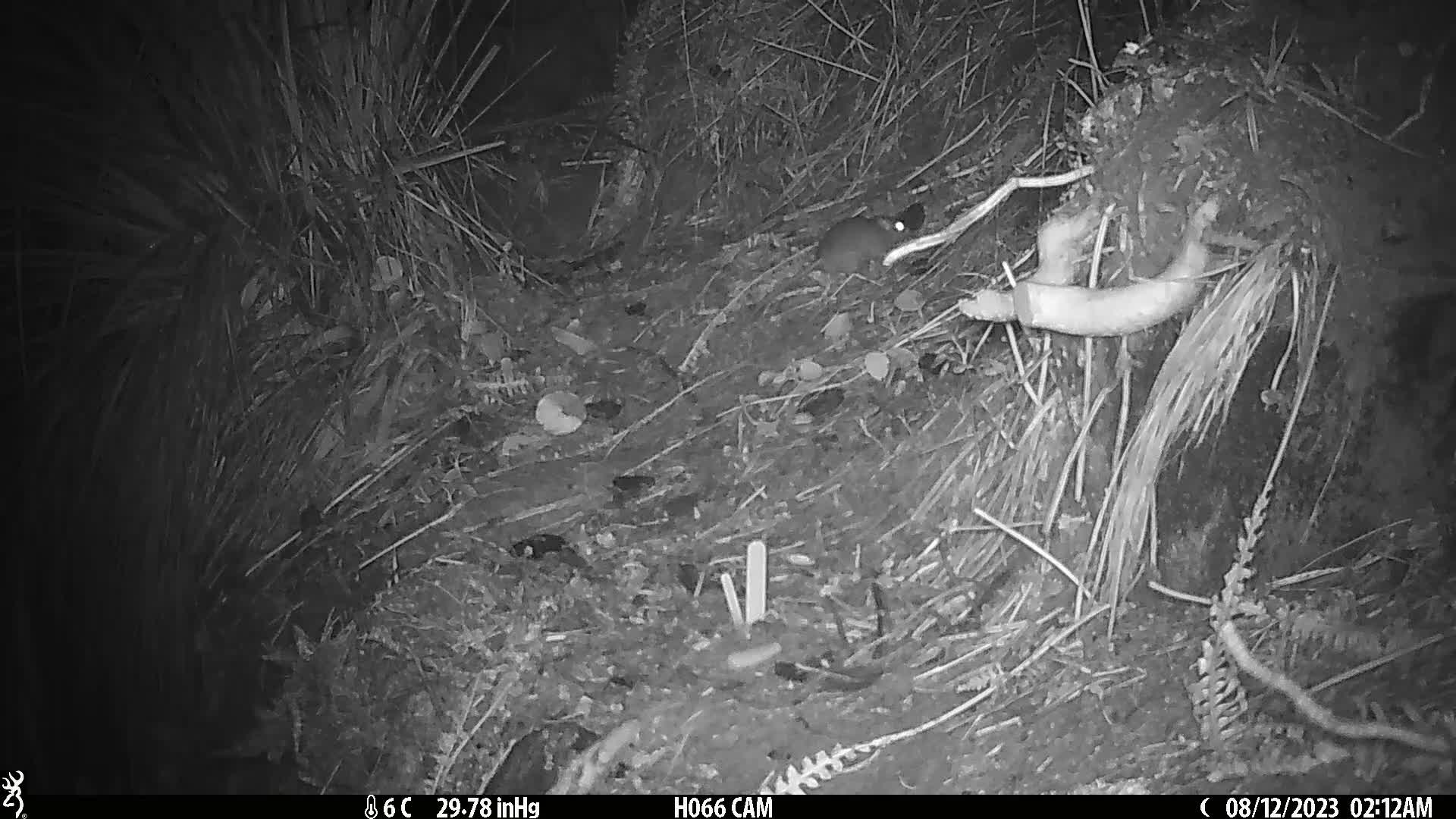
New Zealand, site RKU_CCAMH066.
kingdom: Animalia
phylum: Chordata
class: Mammalia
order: Rodentia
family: Muridae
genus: Rattus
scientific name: Rattus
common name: rat